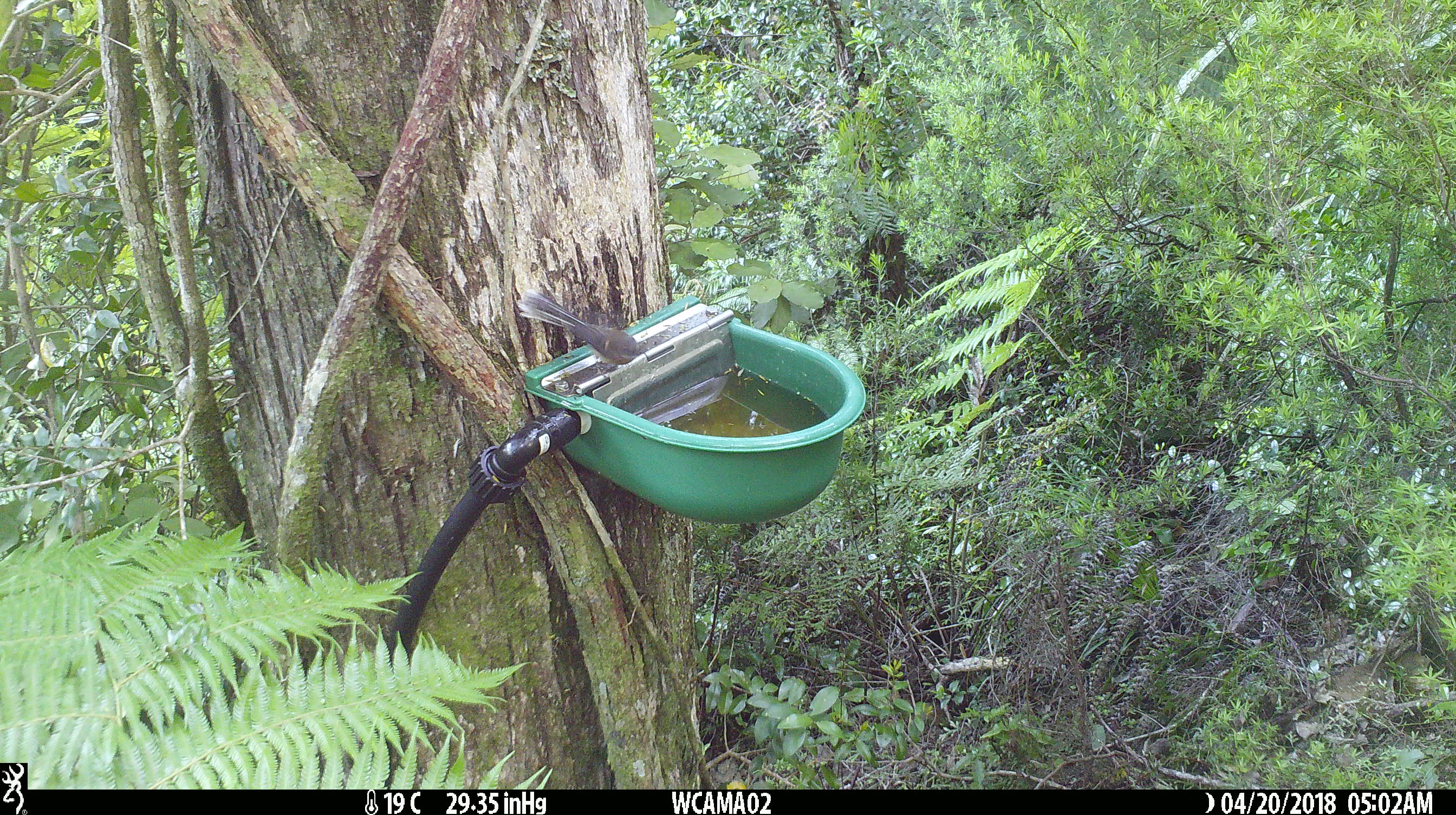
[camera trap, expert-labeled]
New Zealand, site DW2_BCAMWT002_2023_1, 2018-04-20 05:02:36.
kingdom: Animalia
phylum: Chordata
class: Aves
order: Passeriformes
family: Rhipiduridae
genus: Rhipidura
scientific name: Rhipidura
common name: fantails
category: fantail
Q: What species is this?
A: Fantail (fantails) (Rhipidura).